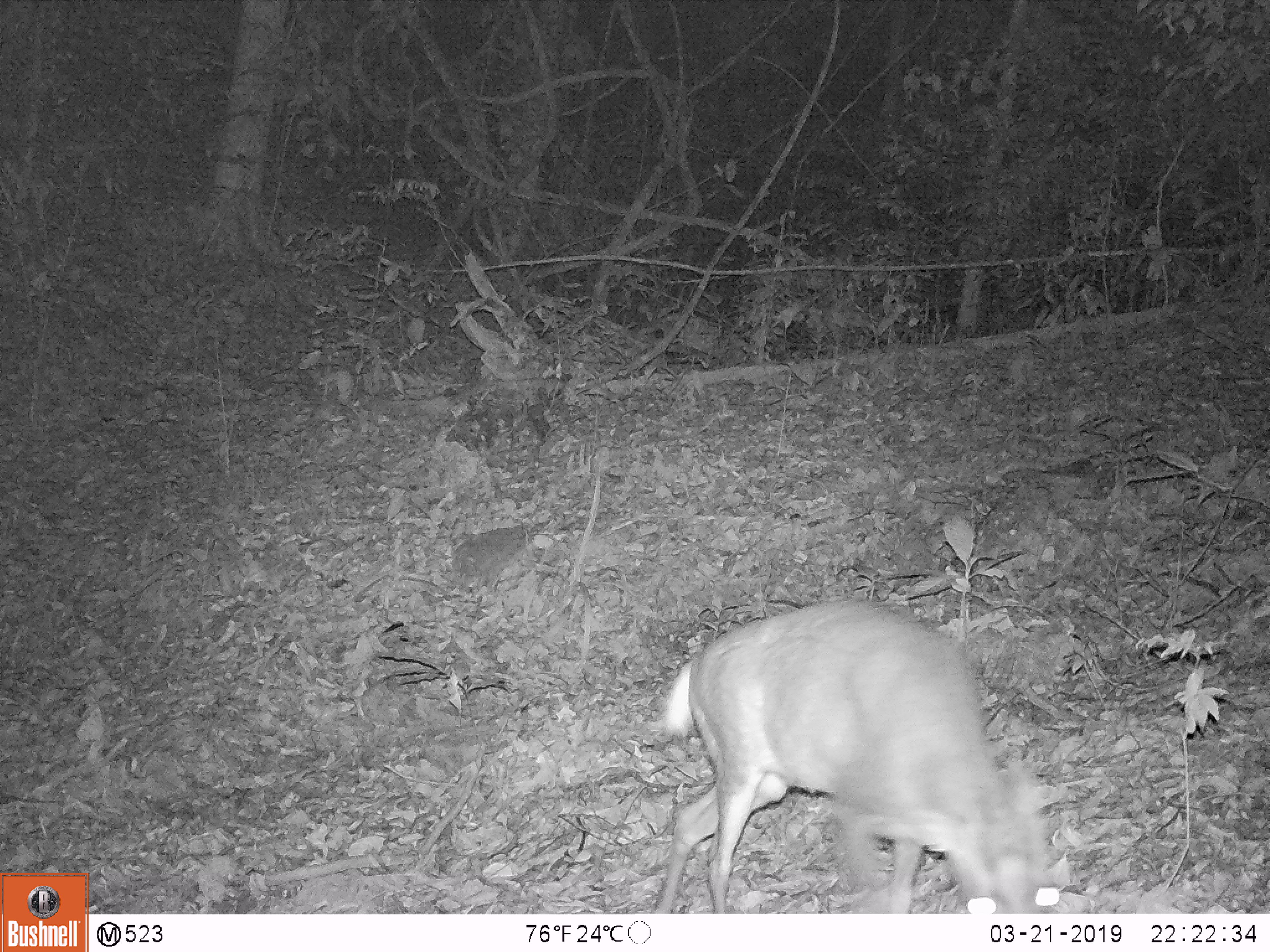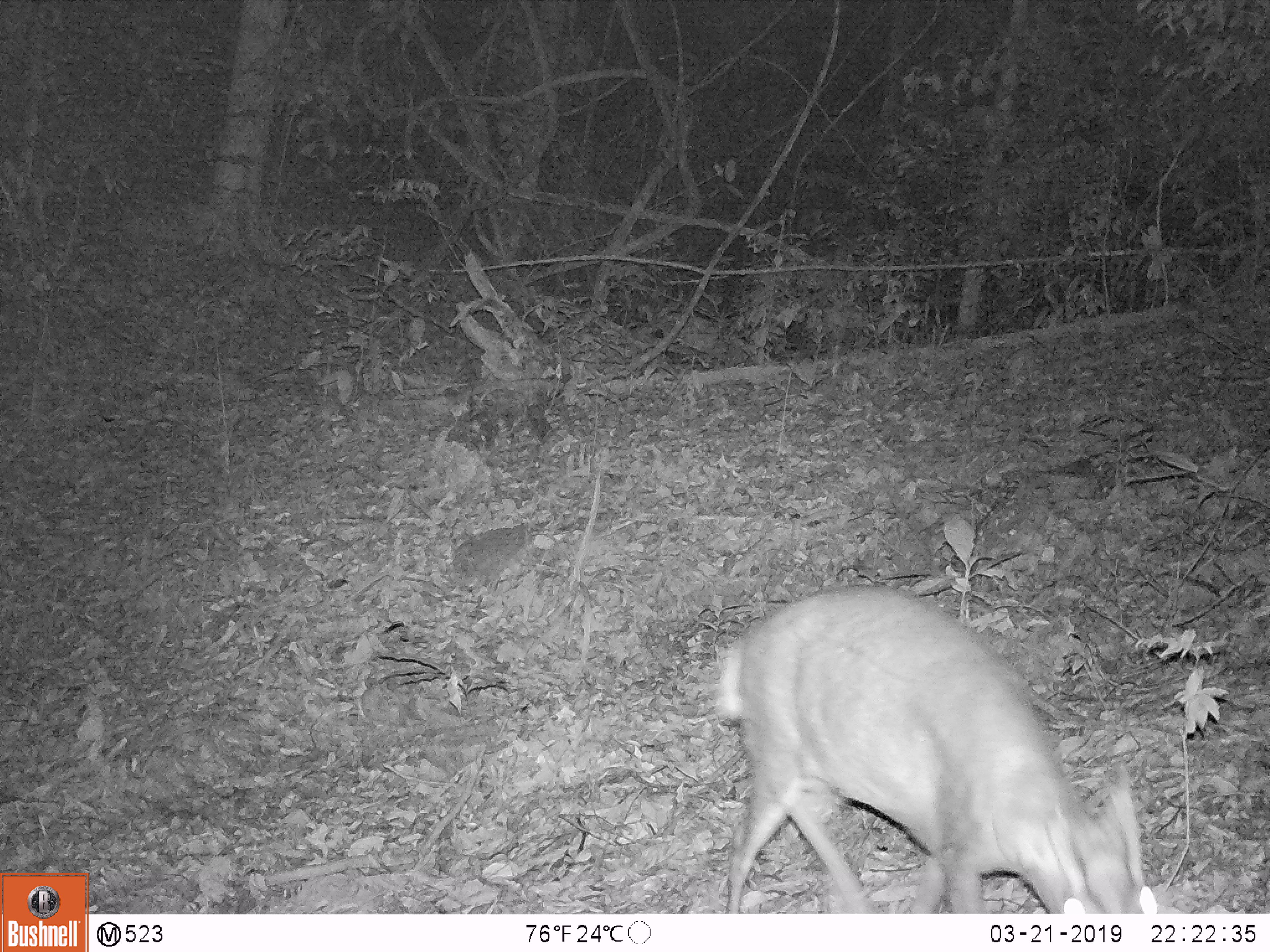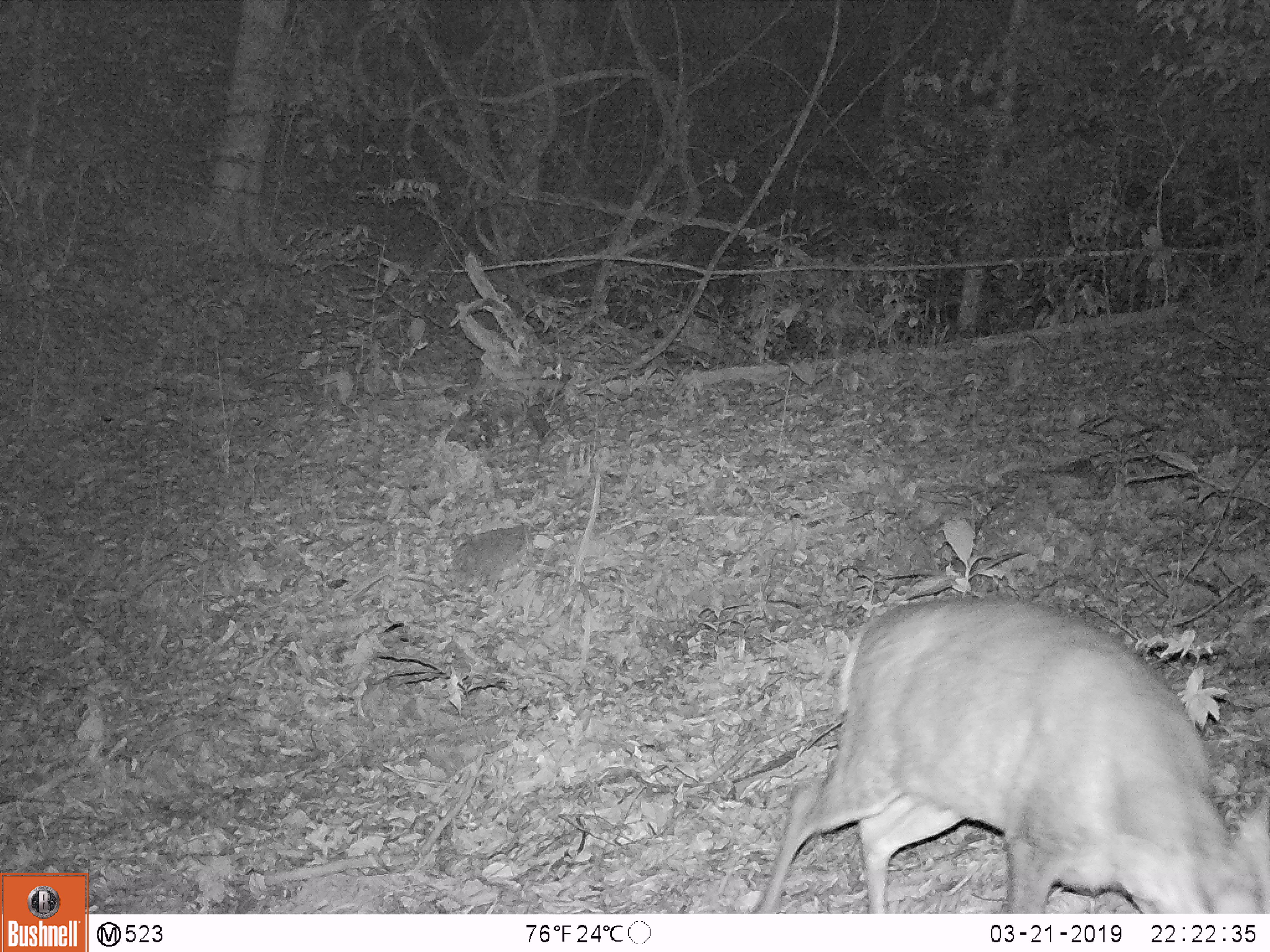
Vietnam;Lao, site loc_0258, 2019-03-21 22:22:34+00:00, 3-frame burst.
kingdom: Animalia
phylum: Chordata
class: Mammalia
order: Artiodactyla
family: Cervidae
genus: Muntiacus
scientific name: Muntiacus rooseveltorum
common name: roosevelt's muntjac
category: roosevelts muntjac group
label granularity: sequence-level